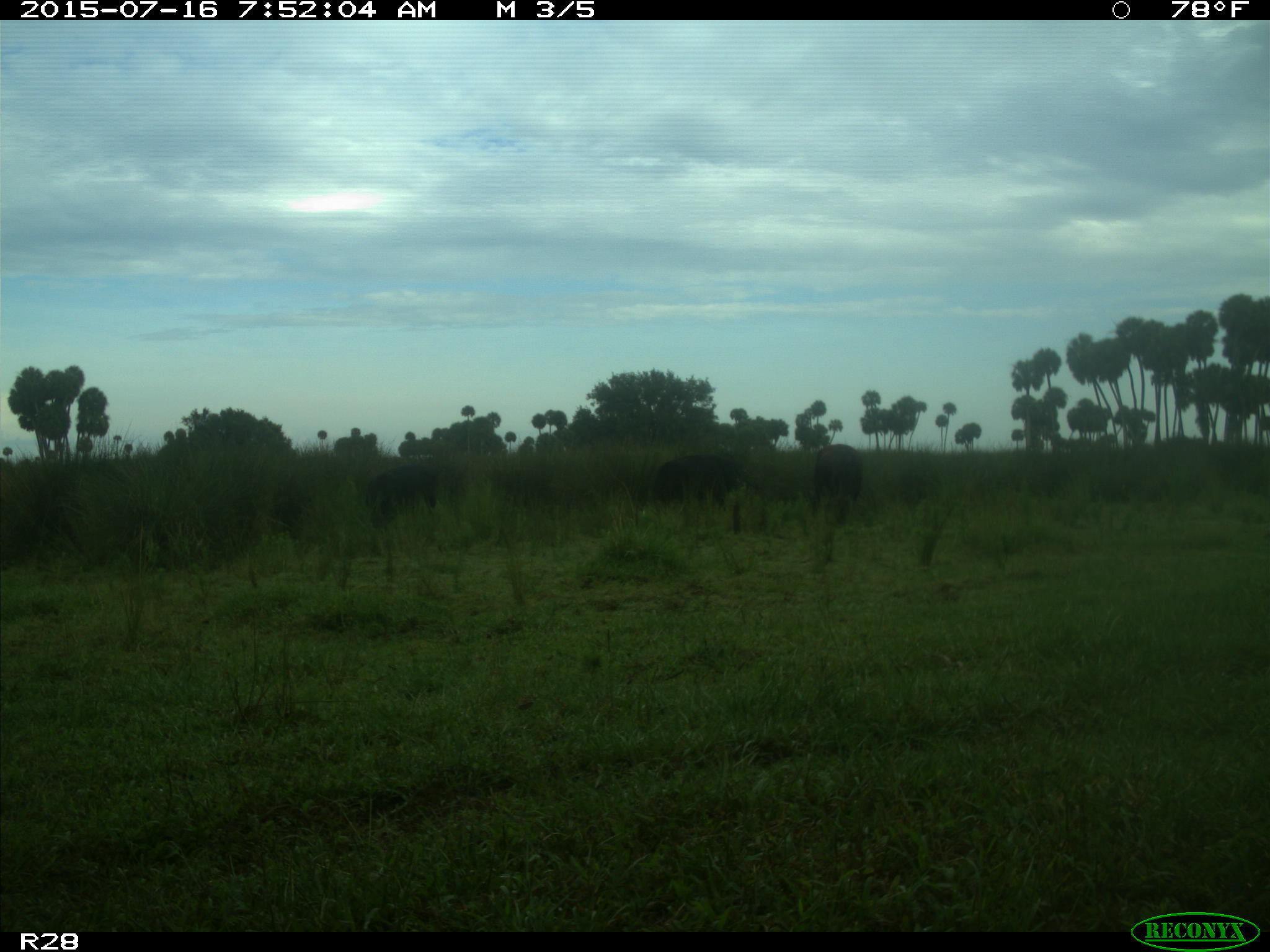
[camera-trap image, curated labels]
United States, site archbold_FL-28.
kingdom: Animalia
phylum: Chordata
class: Mammalia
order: Artiodactyla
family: Bovidae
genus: Bos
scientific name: Bos taurus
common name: domestic cow